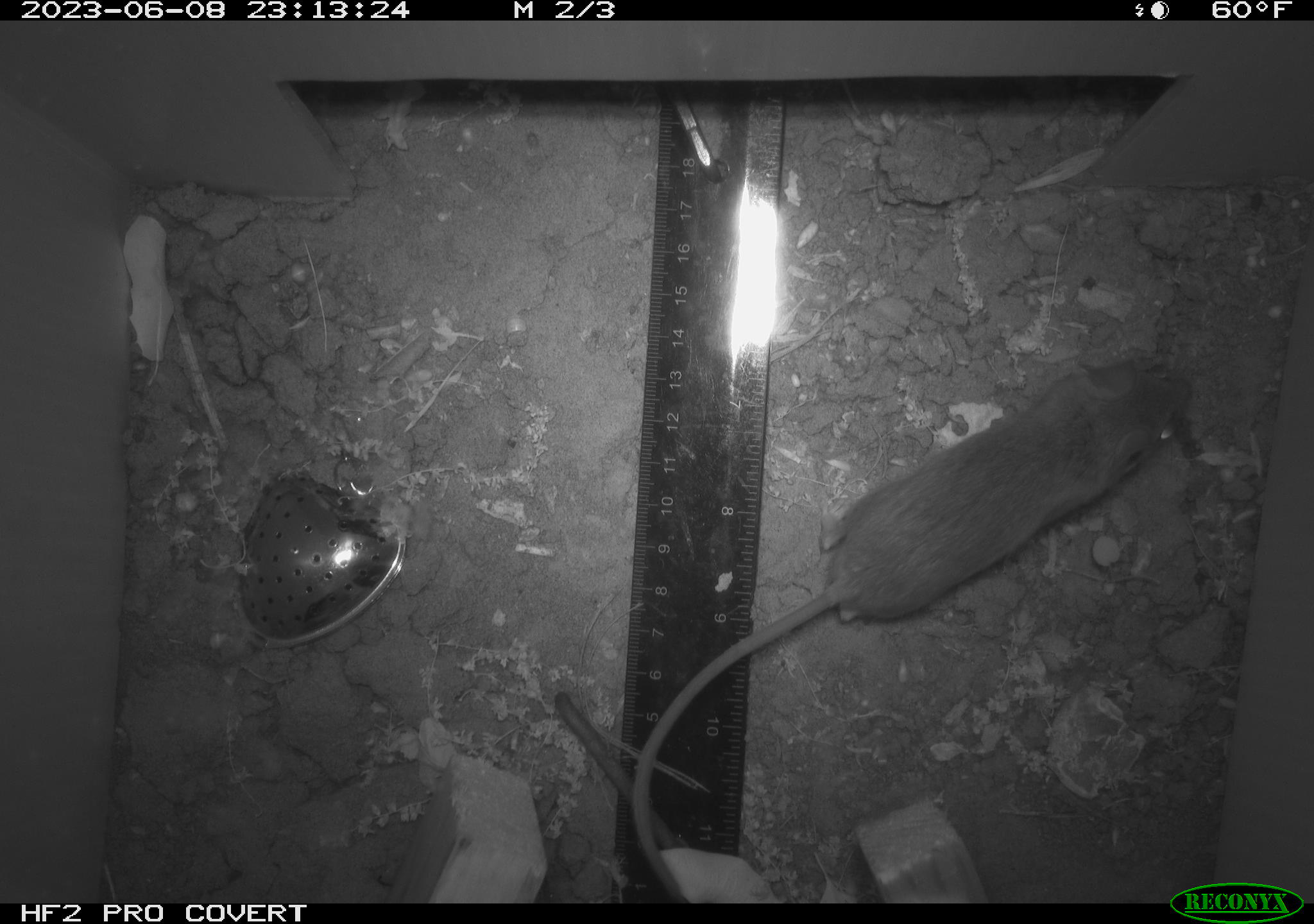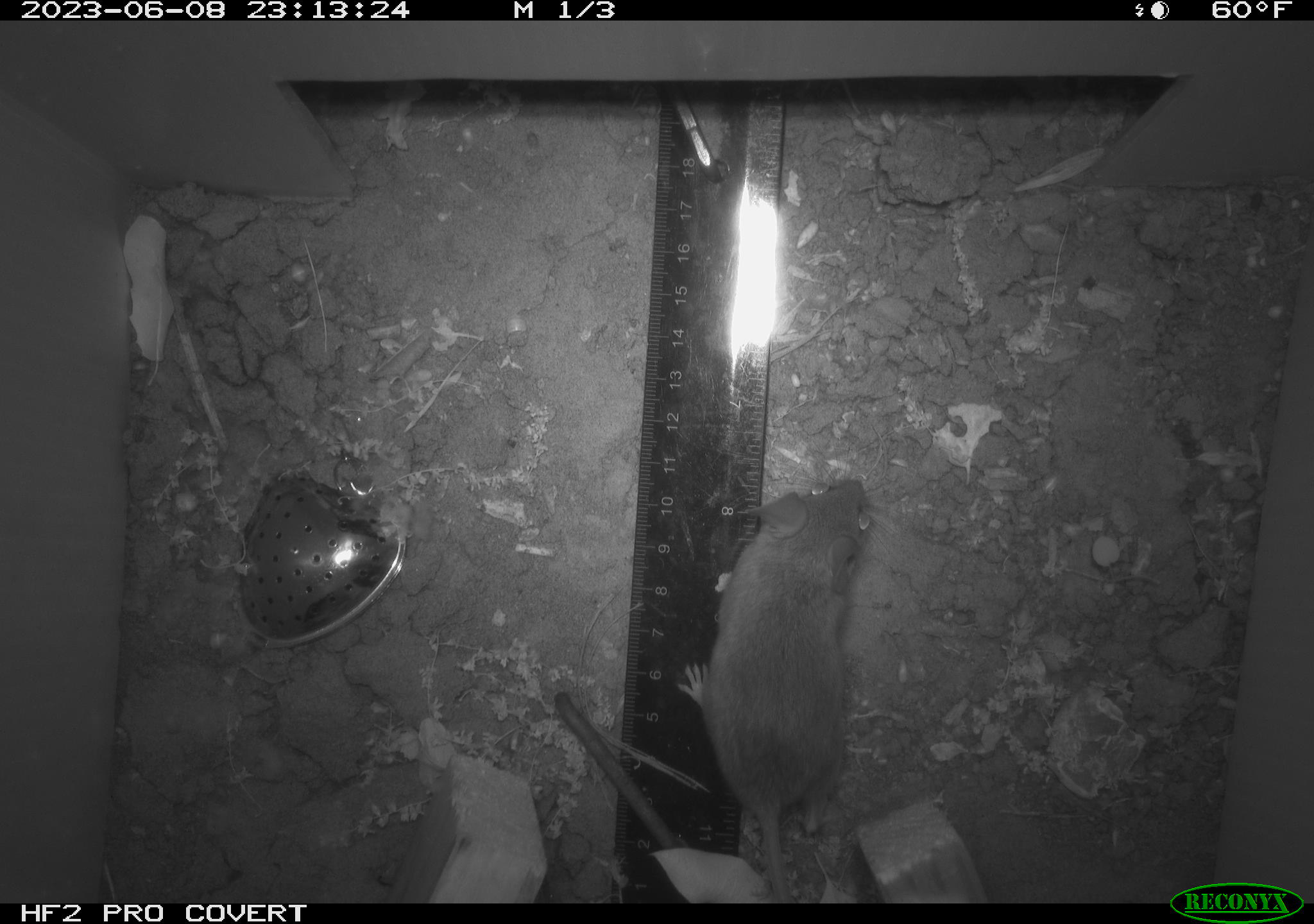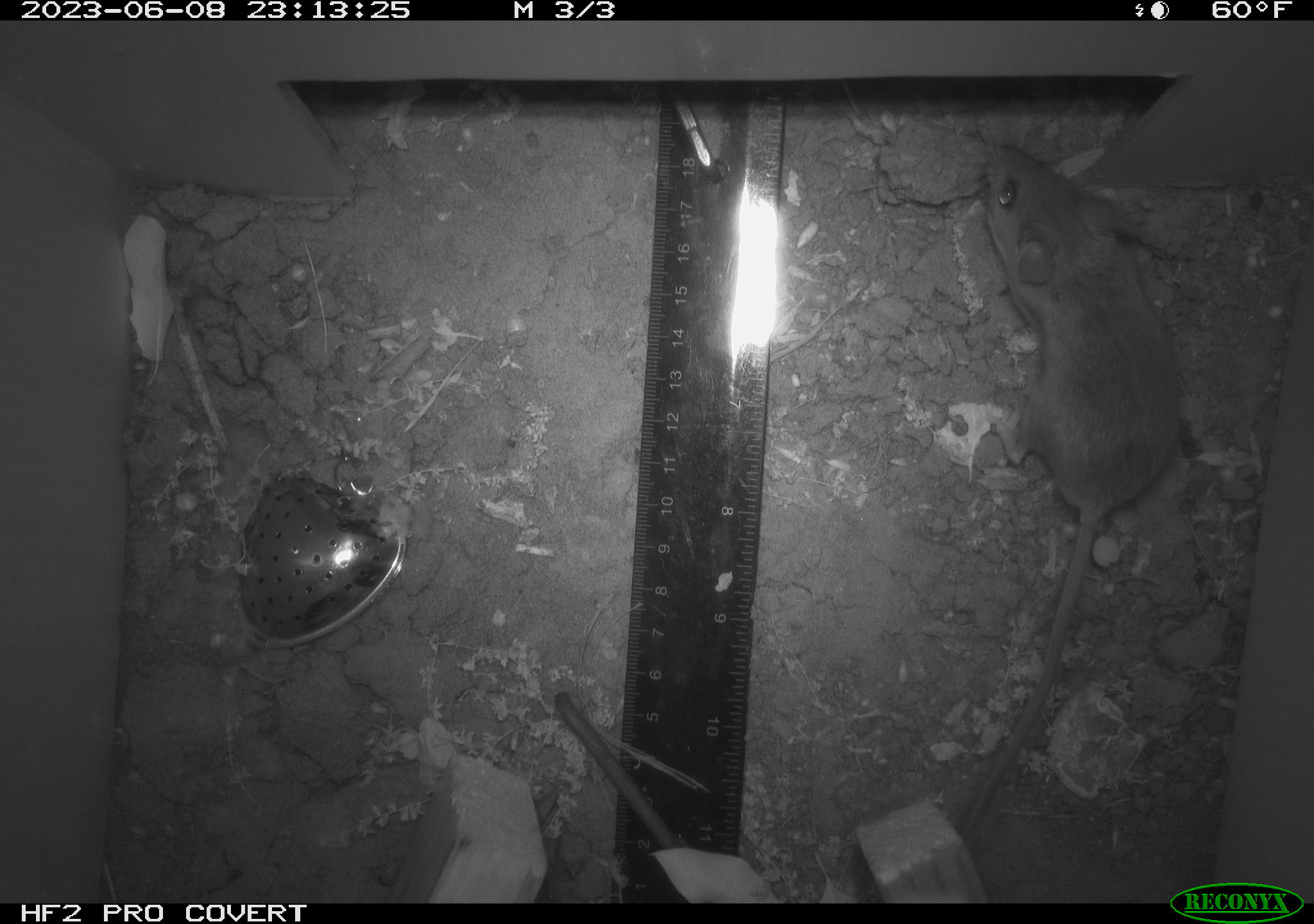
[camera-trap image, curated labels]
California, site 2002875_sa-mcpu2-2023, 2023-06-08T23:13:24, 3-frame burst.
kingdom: Animalia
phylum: Chordata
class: Mammalia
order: Rodentia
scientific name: Rodentia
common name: mouse species